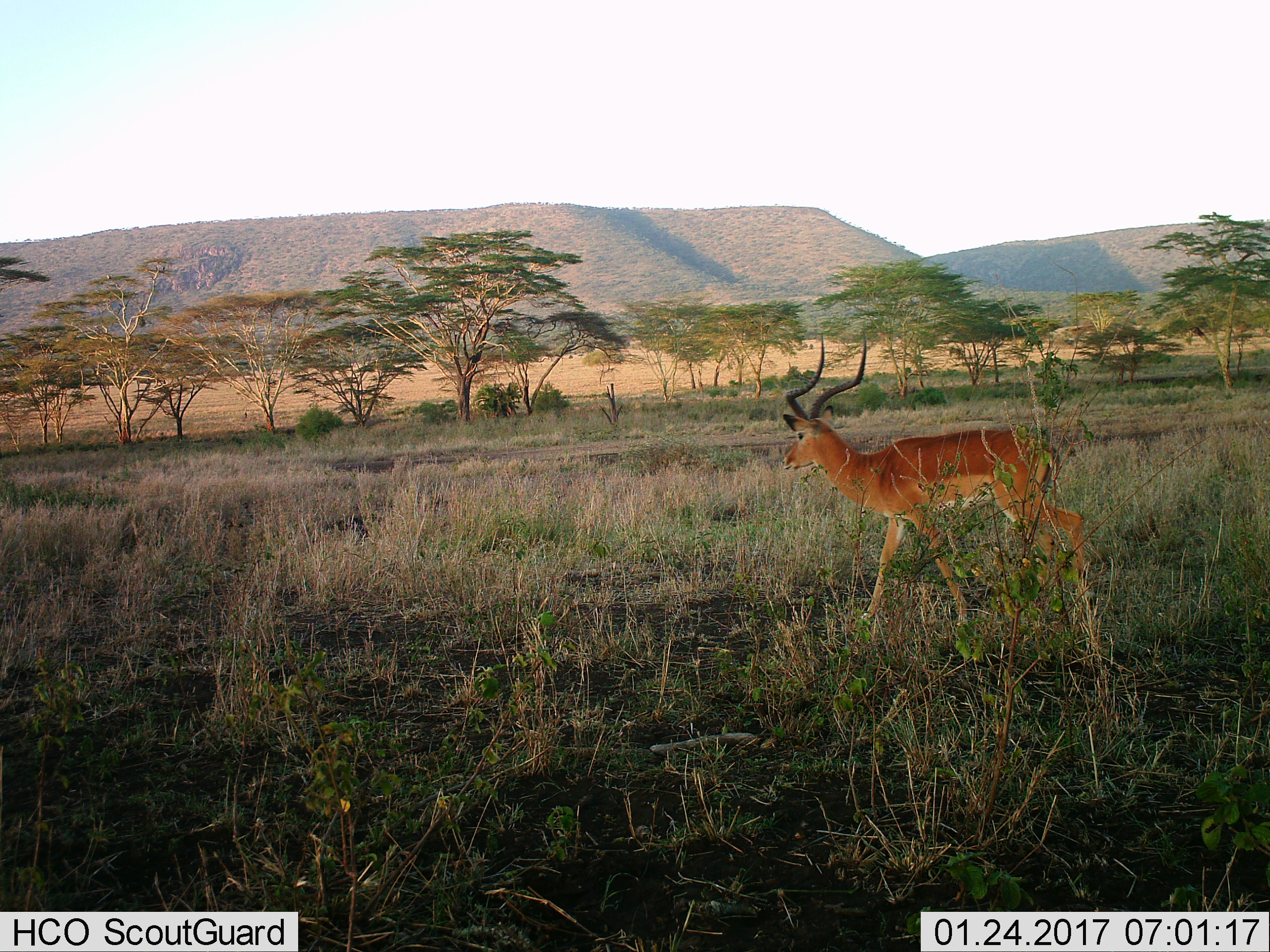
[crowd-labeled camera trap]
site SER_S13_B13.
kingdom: Animalia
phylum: Chordata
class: Mammalia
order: Artiodactyla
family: Bovidae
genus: Aepyceros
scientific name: Aepyceros melampus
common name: impala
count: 1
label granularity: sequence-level